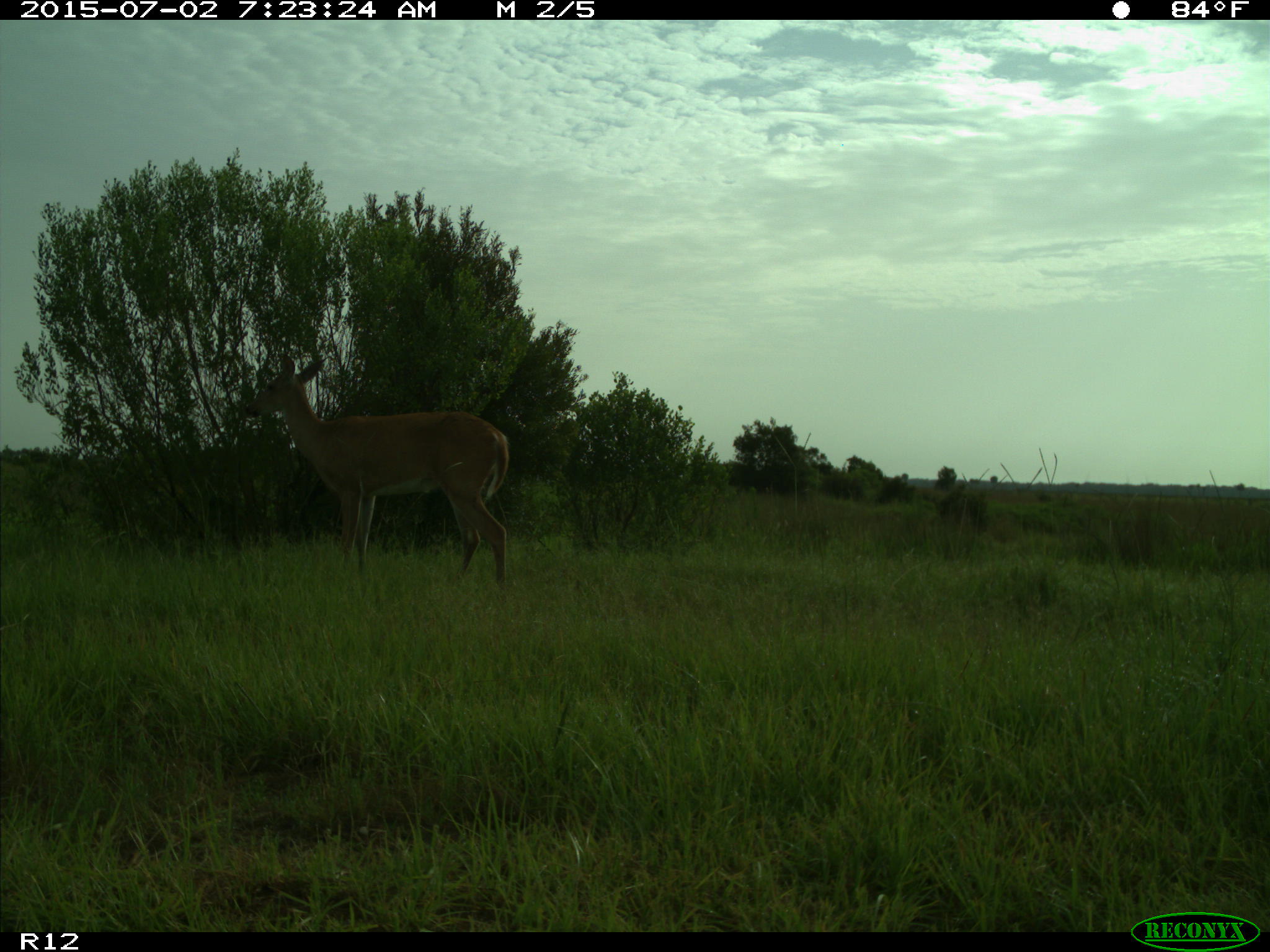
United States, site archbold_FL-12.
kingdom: Animalia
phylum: Chordata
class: Mammalia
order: Artiodactyla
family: Cervidae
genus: Odocoileus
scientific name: Odocoileus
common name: deer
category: unidentified deer